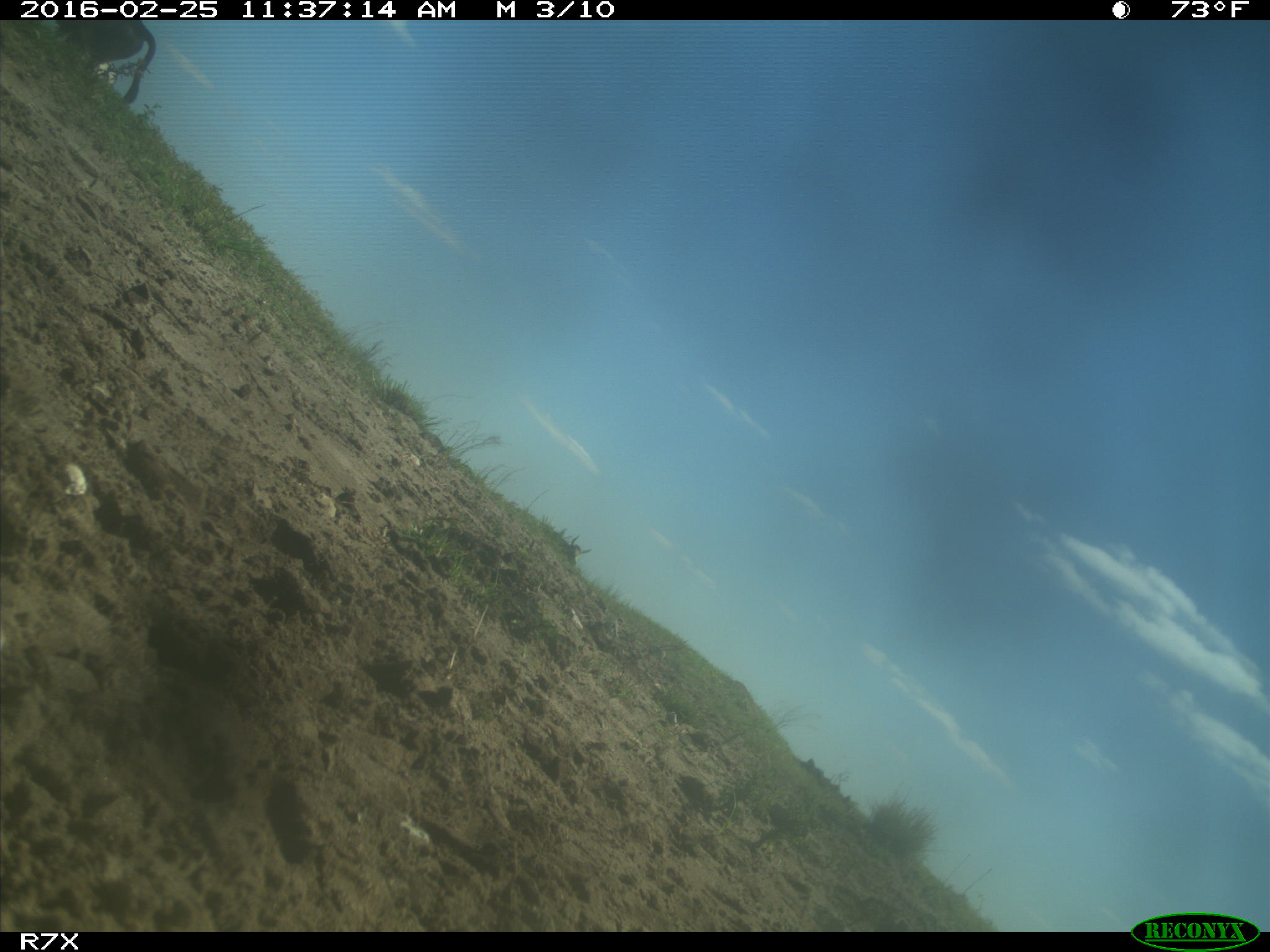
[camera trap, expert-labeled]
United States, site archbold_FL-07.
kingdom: Animalia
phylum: Chordata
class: Mammalia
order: Artiodactyla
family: Bovidae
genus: Bos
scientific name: Bos taurus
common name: domestic cow